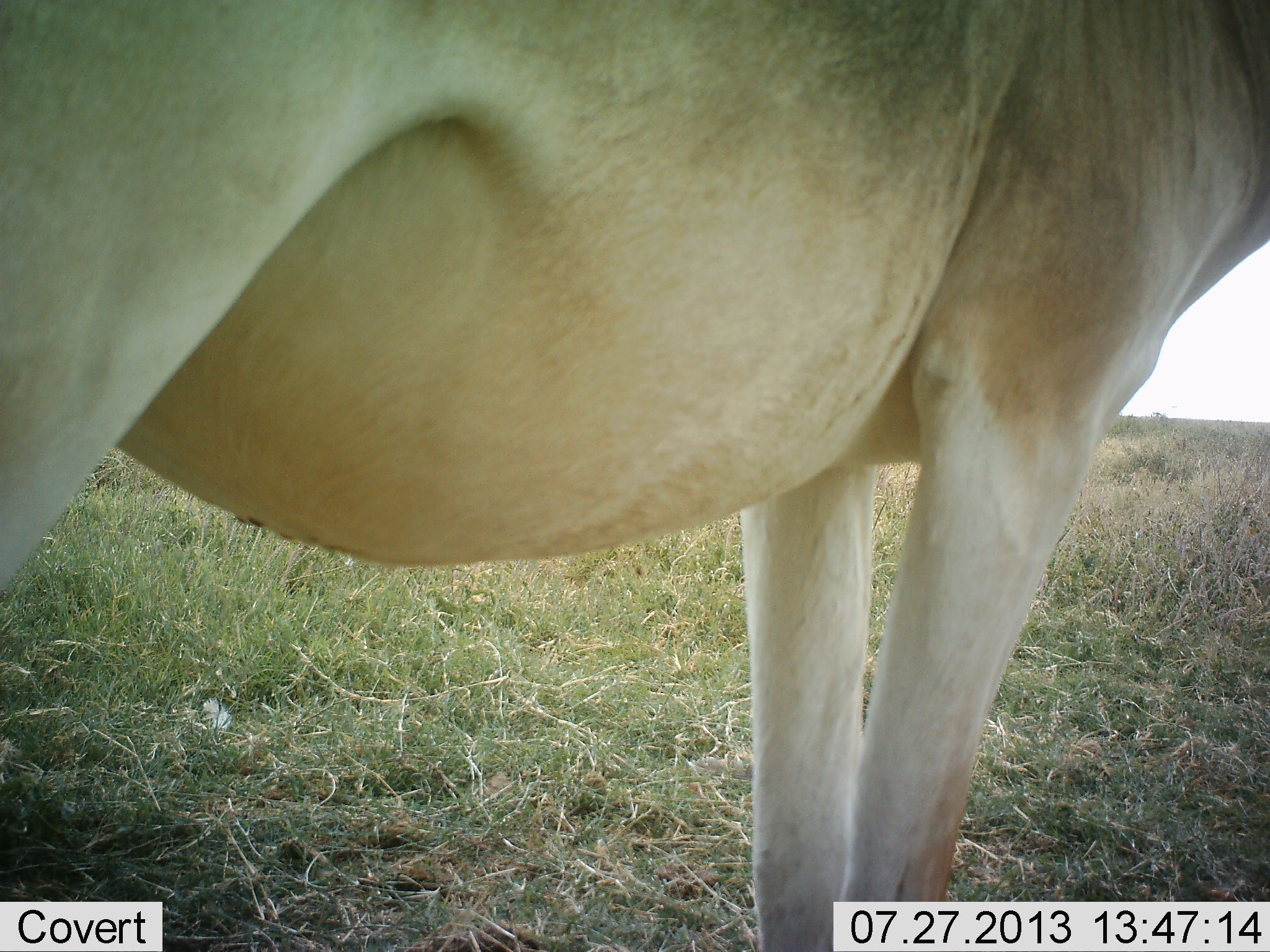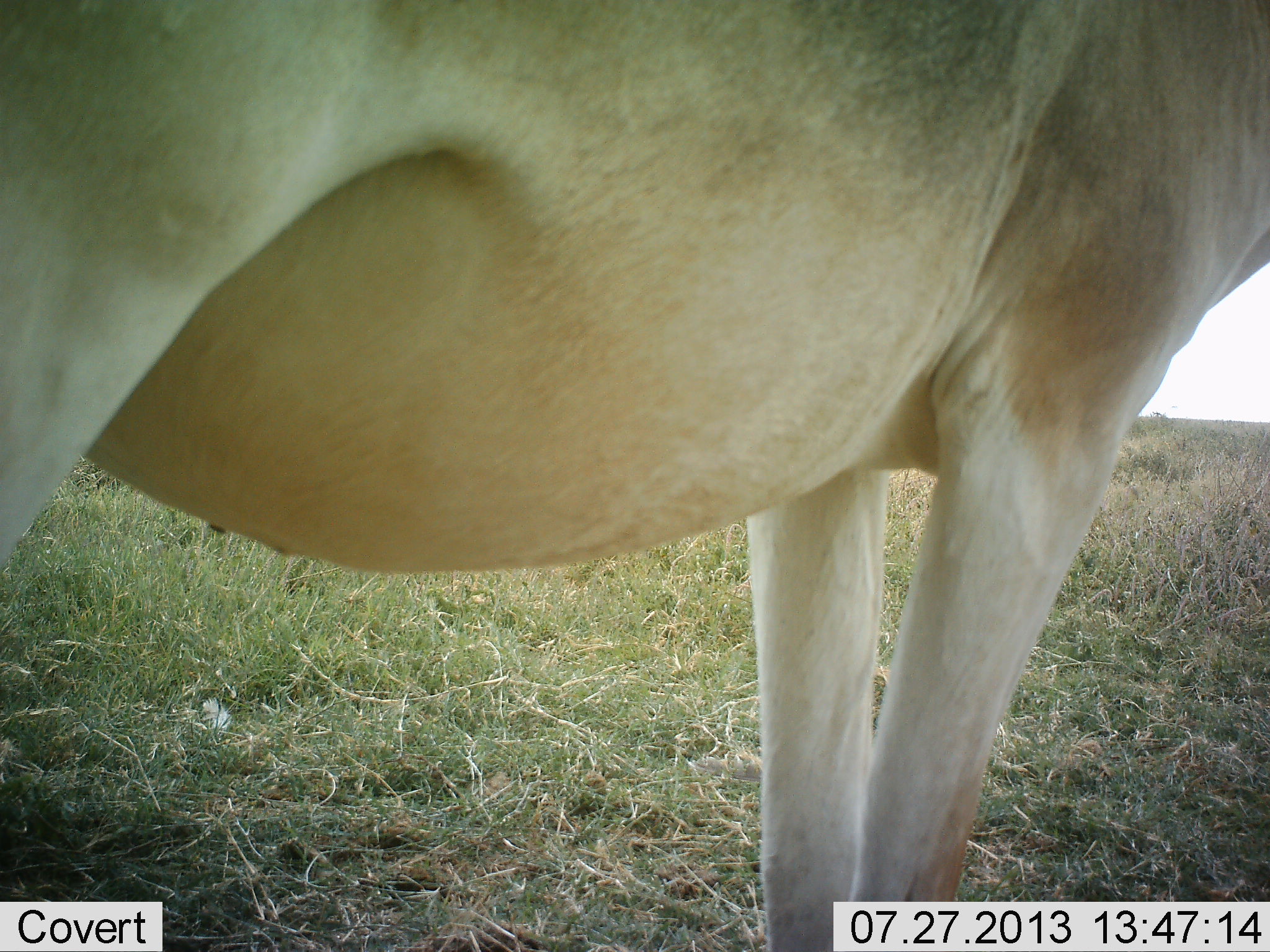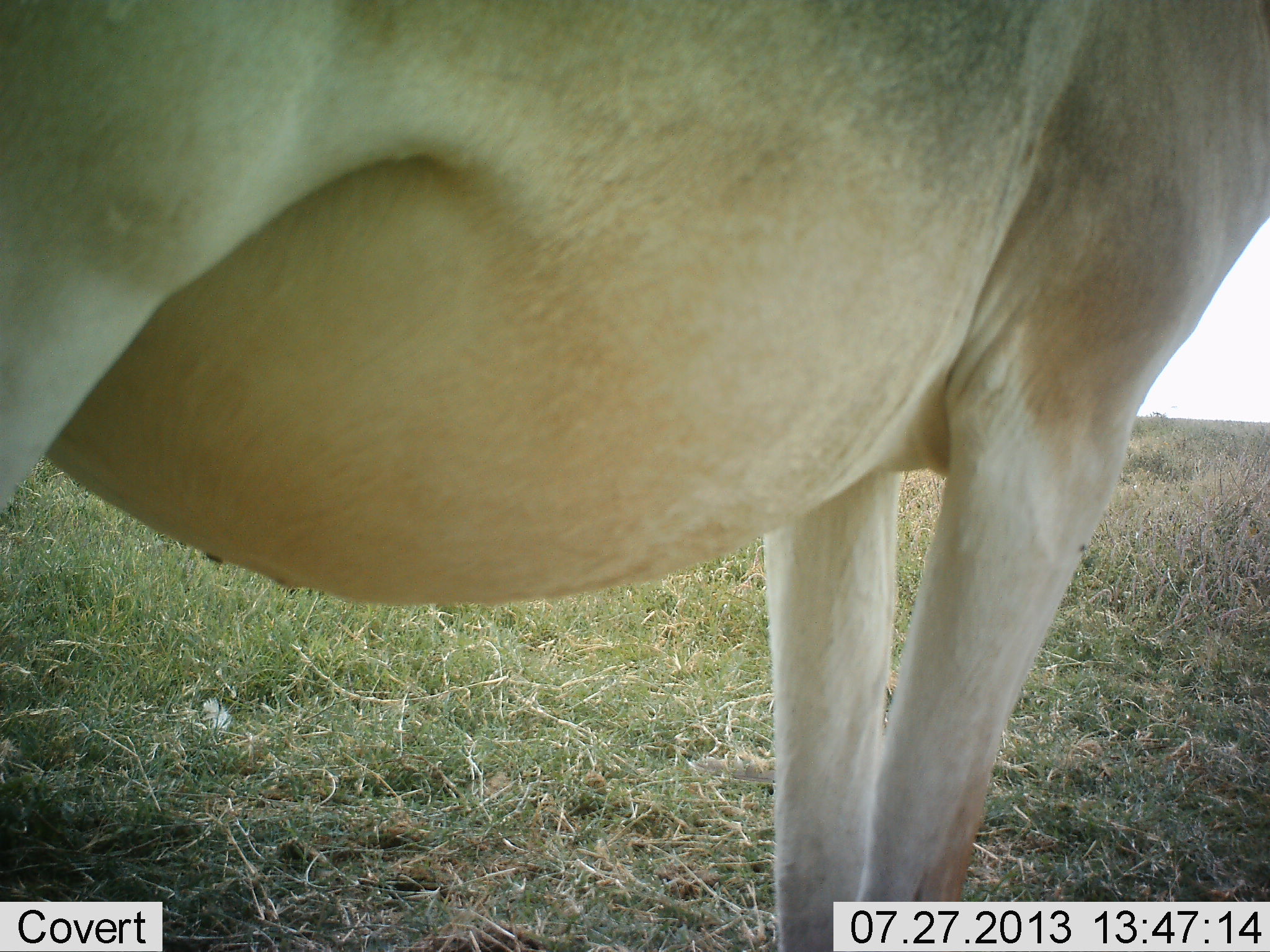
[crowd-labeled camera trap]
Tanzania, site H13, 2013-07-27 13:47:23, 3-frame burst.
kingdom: Animalia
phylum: Chordata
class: Mammalia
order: Artiodactyla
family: Bovidae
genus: Alcelaphus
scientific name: Alcelaphus buselaphus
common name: hartebeest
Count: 1.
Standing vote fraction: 100%.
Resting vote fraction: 0%.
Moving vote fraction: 0%.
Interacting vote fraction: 0%.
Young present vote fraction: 0%.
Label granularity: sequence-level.